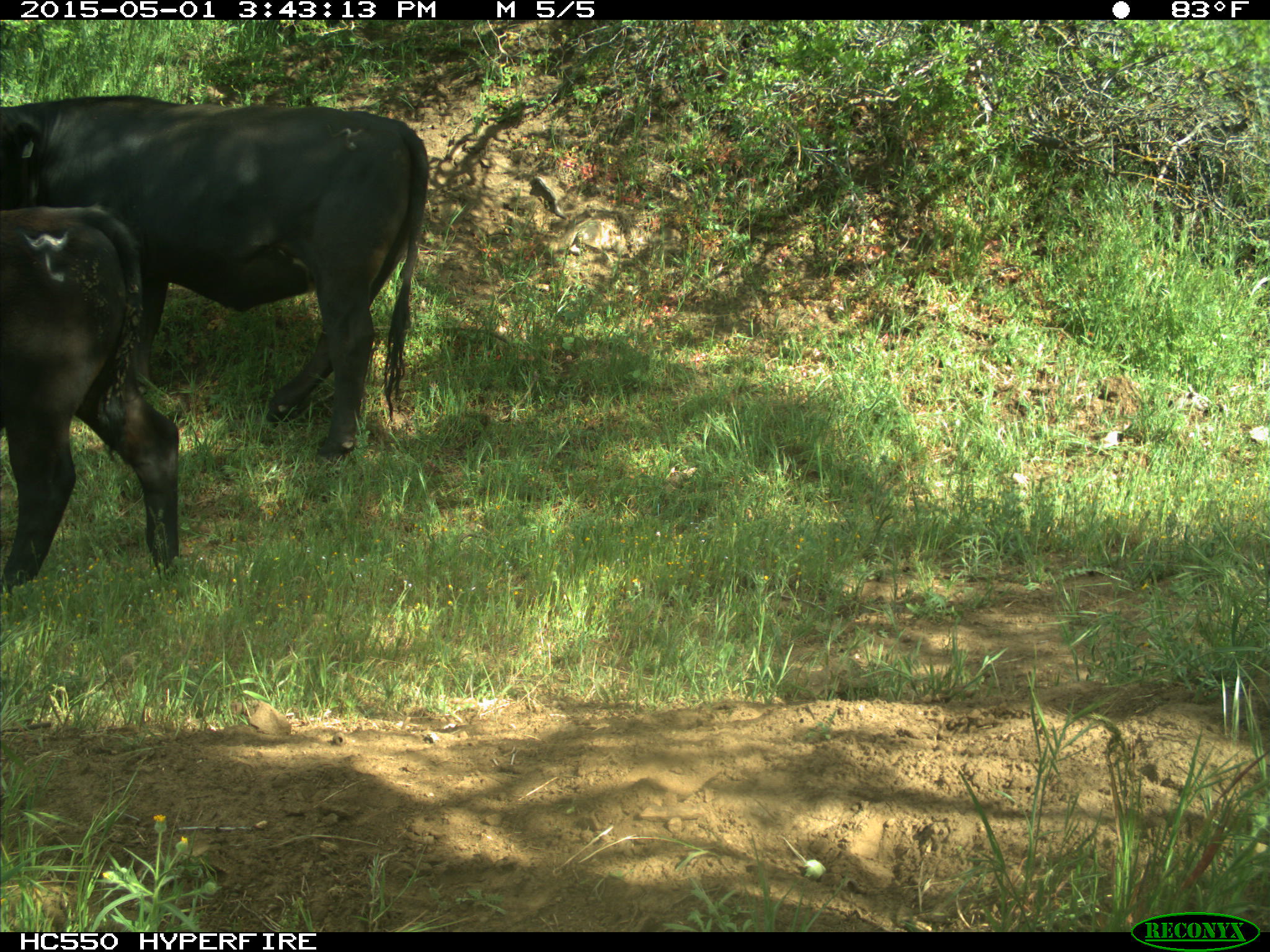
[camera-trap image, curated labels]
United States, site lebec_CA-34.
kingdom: Animalia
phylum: Chordata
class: Mammalia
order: Artiodactyla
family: Bovidae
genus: Bos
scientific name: Bos taurus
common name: domestic cow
Bos taurus (domestic cow).